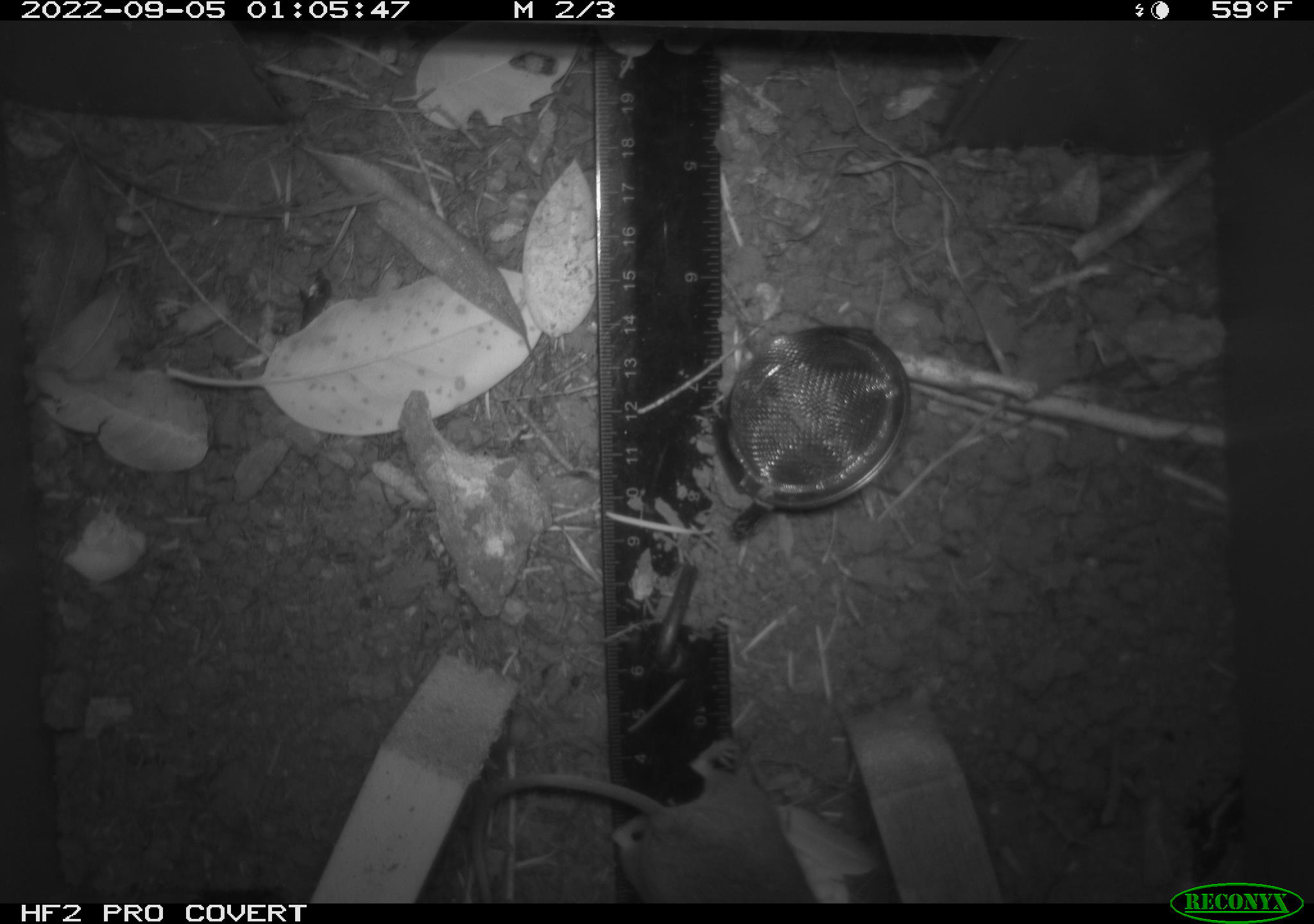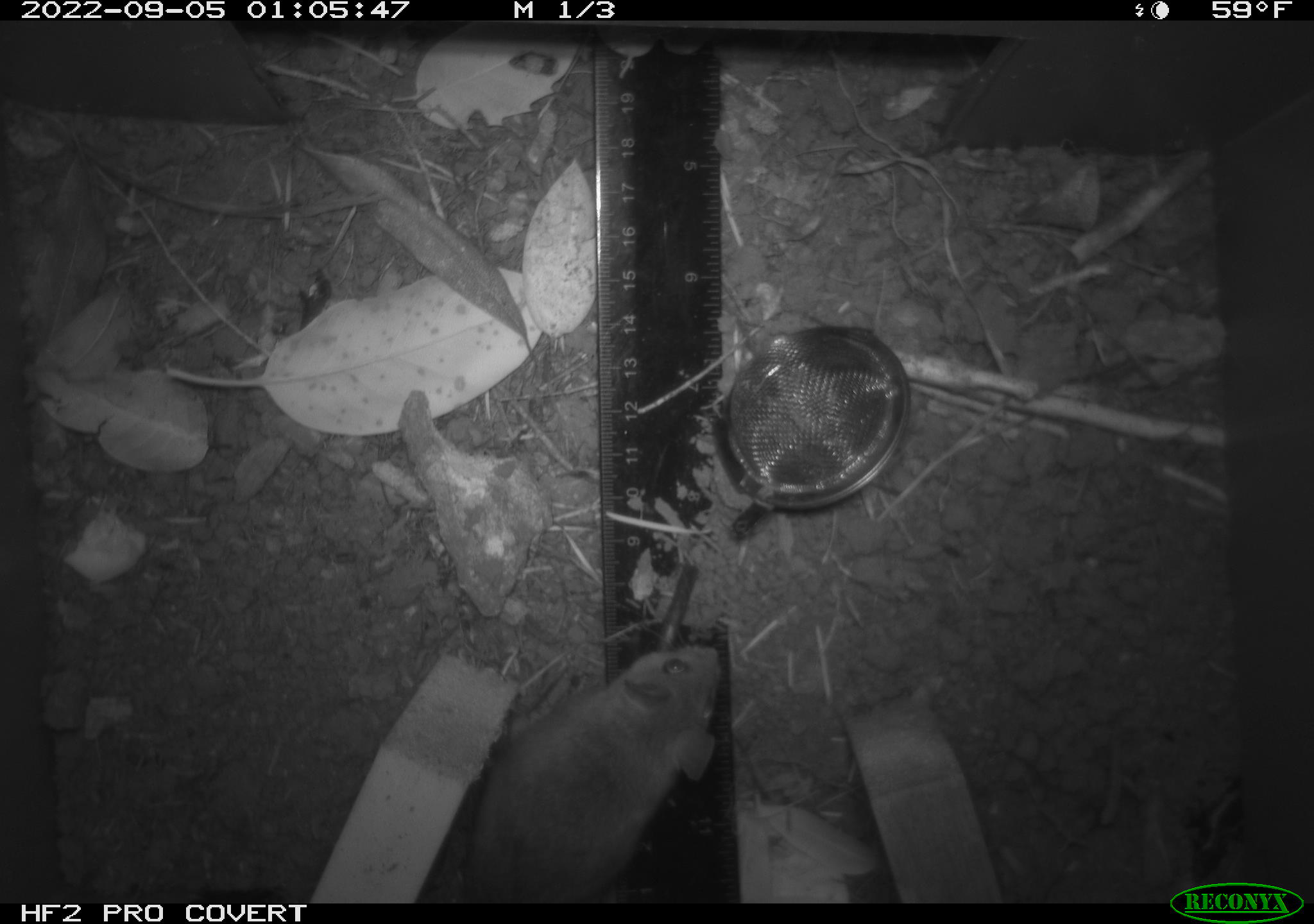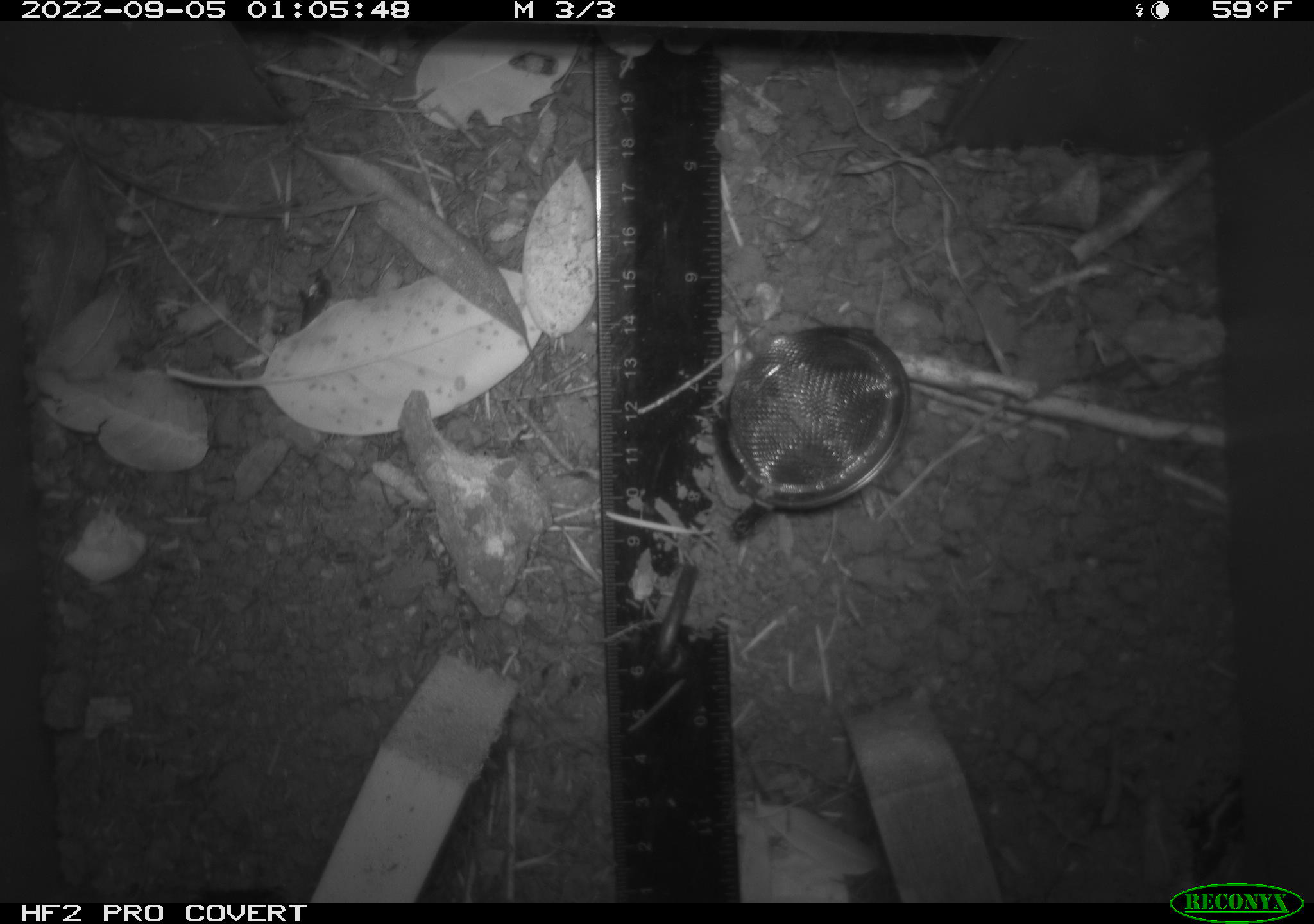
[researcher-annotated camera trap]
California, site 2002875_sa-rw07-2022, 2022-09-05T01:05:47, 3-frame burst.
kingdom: Animalia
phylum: Chordata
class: Mammalia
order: Rodentia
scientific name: Rodentia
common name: mouse species